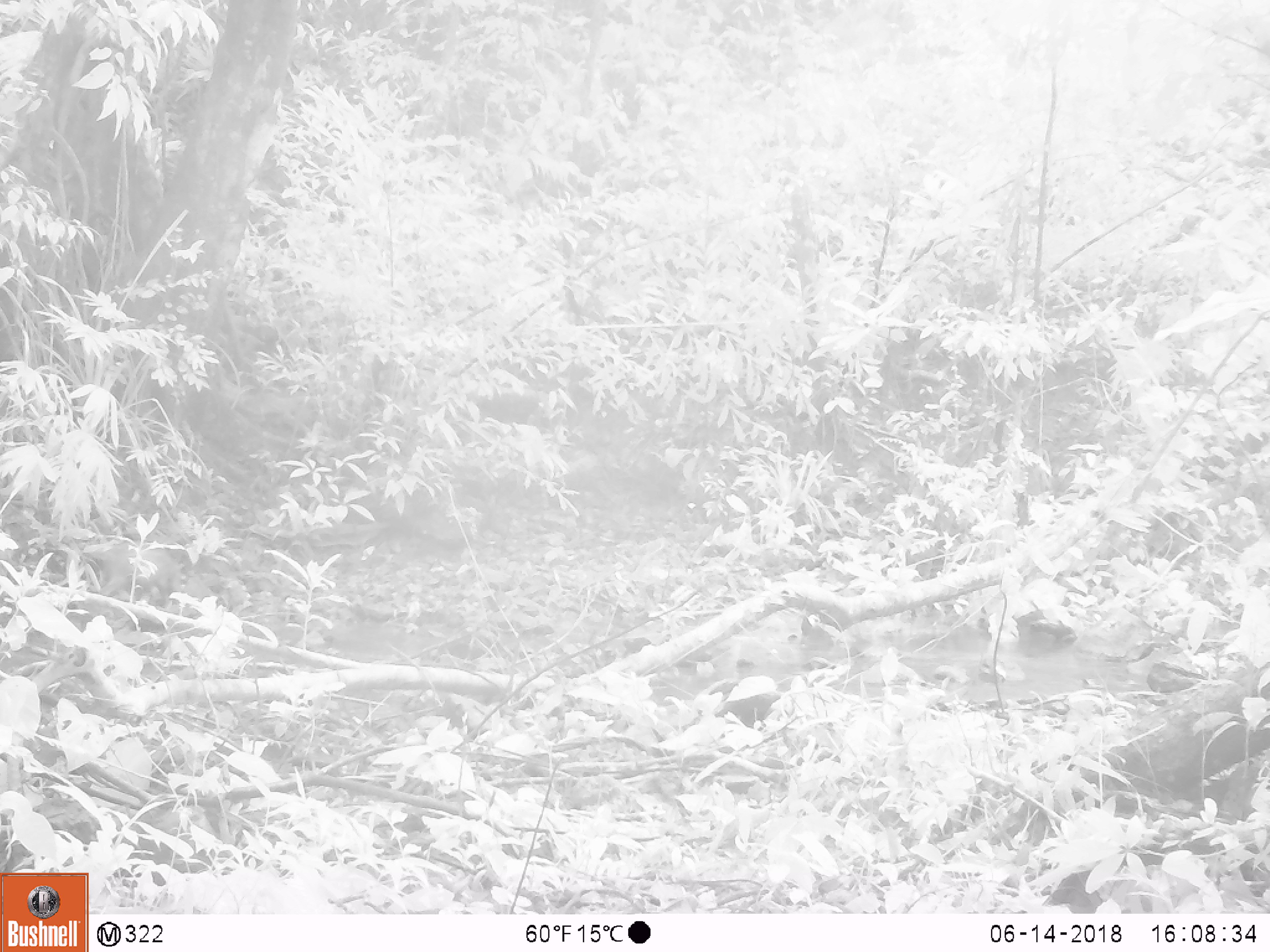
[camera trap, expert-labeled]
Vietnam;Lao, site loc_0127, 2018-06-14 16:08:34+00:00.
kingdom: Animalia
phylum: Chordata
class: Mammalia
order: Artiodactyla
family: Suidae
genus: Sus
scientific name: Sus scrofa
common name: eurasian wild pig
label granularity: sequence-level